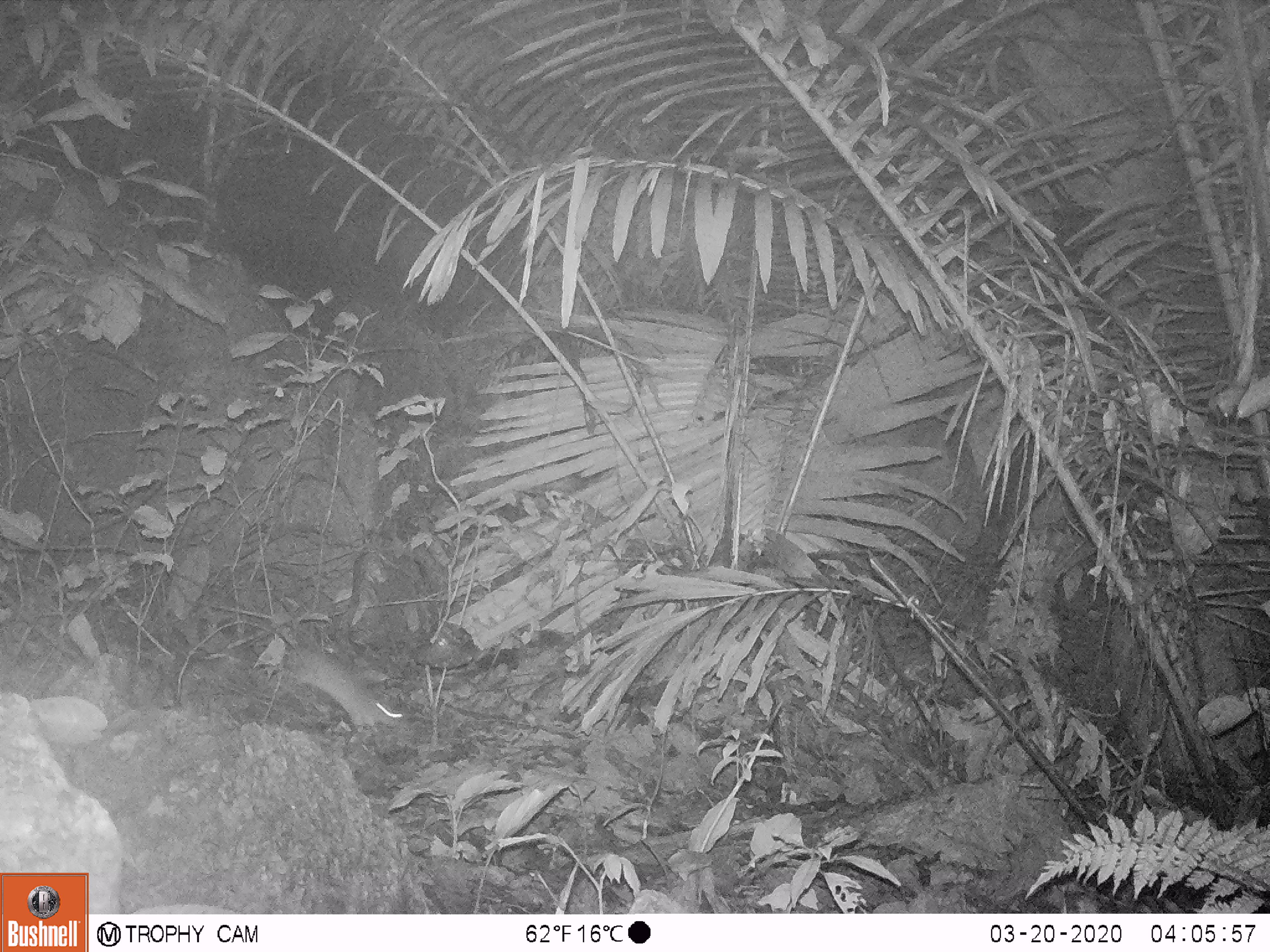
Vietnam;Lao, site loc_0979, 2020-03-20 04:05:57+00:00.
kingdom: Animalia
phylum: Chordata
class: Mammalia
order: Rodentia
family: Muridae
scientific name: Muridae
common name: old-world mice and rats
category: unidentified murid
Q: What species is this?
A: Unidentified murid (old-world mice and rats) (Muridae).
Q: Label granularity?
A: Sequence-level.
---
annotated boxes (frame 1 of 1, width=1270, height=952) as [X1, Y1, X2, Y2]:
unidentified murid: [295, 652, 405, 727]